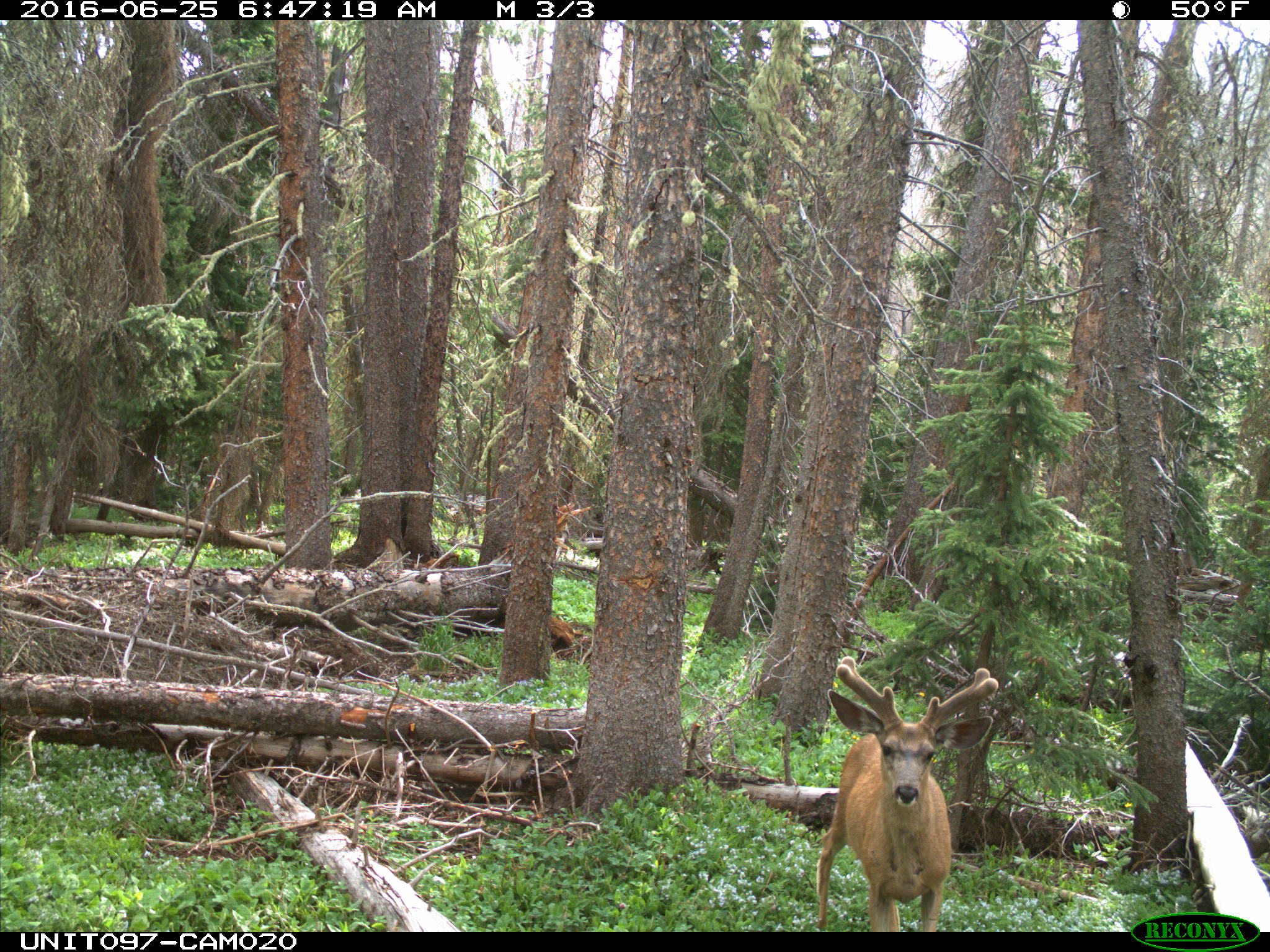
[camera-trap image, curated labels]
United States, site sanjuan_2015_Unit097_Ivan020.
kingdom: Animalia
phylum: Chordata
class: Mammalia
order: Artiodactyla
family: Cervidae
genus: Odocoileus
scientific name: Odocoileus hemionus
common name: mule deer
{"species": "Odocoileus hemionus (mule deer)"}